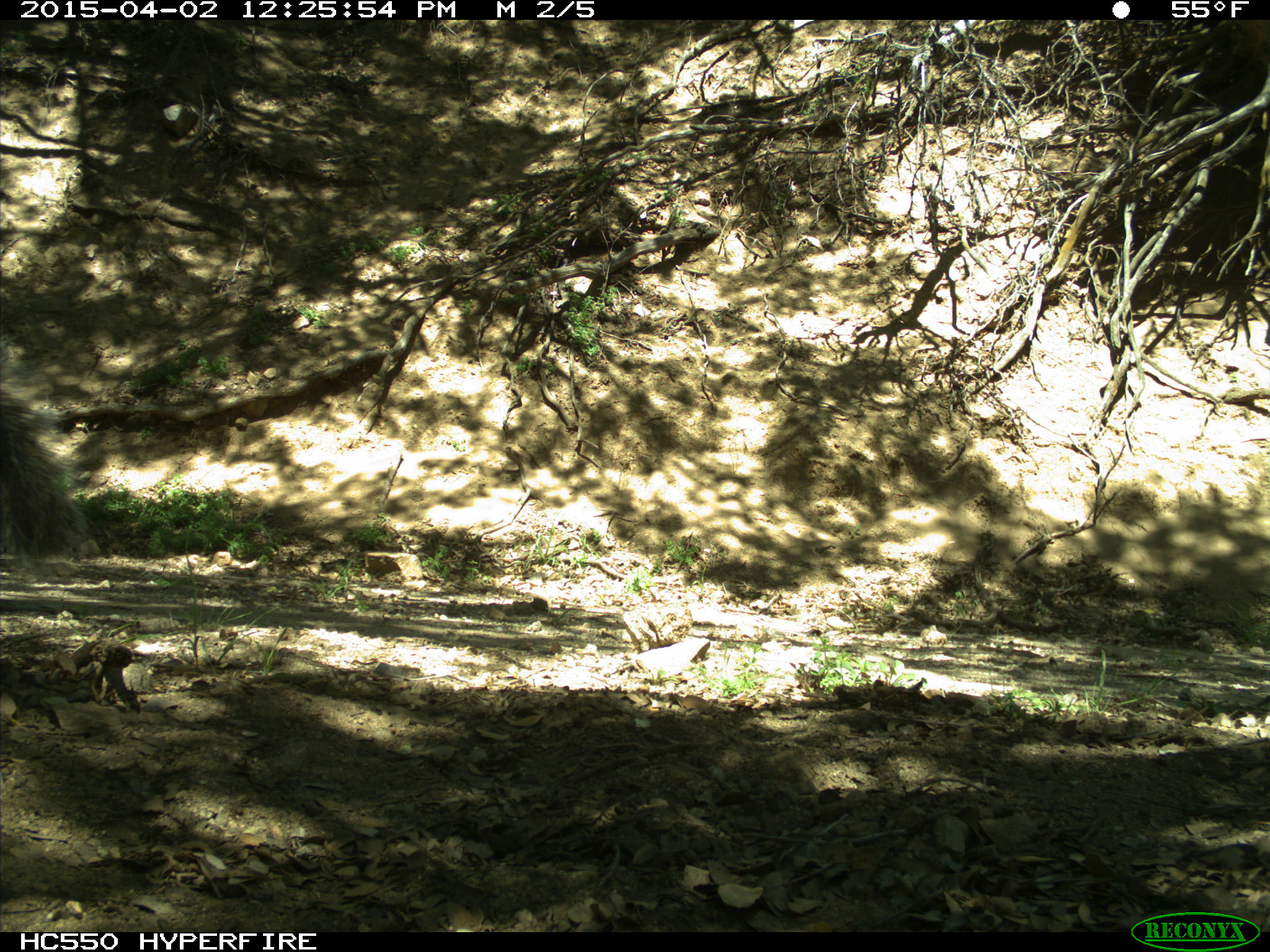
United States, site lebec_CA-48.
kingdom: Animalia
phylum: Chordata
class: Mammalia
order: Rodentia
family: Sciuridae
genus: Sciurus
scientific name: Sciurus carolinensis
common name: eastern gray squirrel